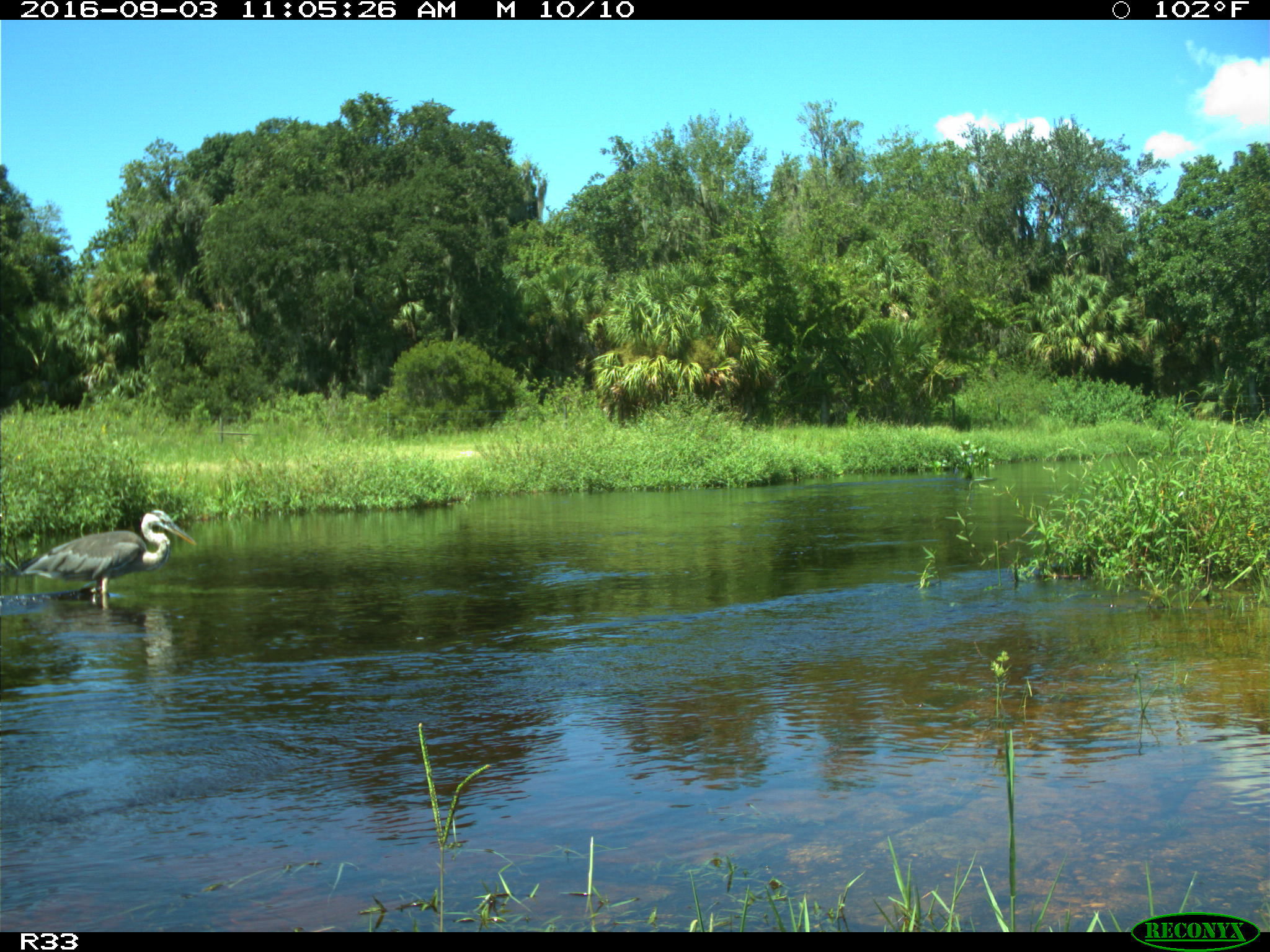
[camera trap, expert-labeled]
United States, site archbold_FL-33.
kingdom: Animalia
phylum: Chordata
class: Aves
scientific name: Aves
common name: birds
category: unidentified bird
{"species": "unidentified bird (birds) (Aves)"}